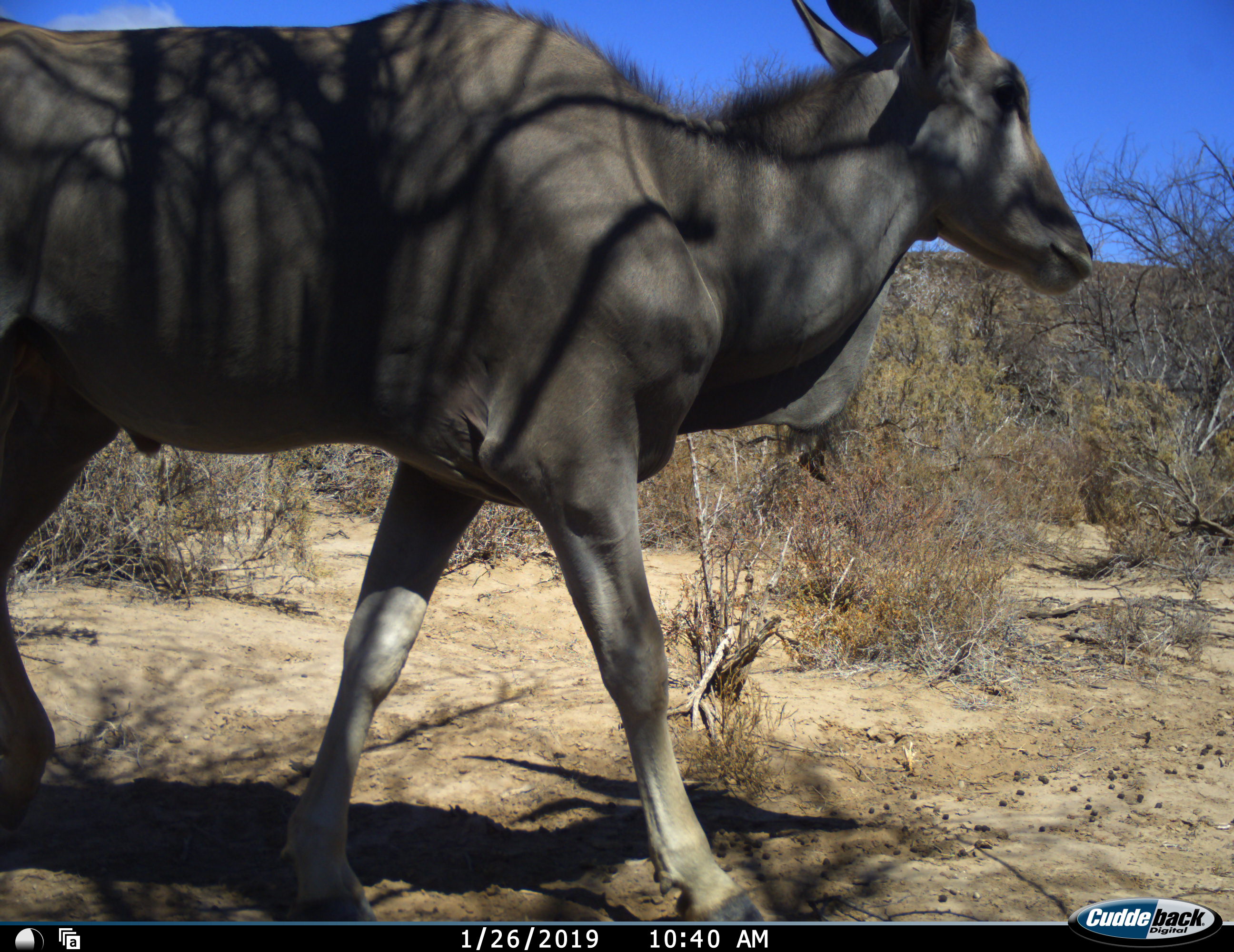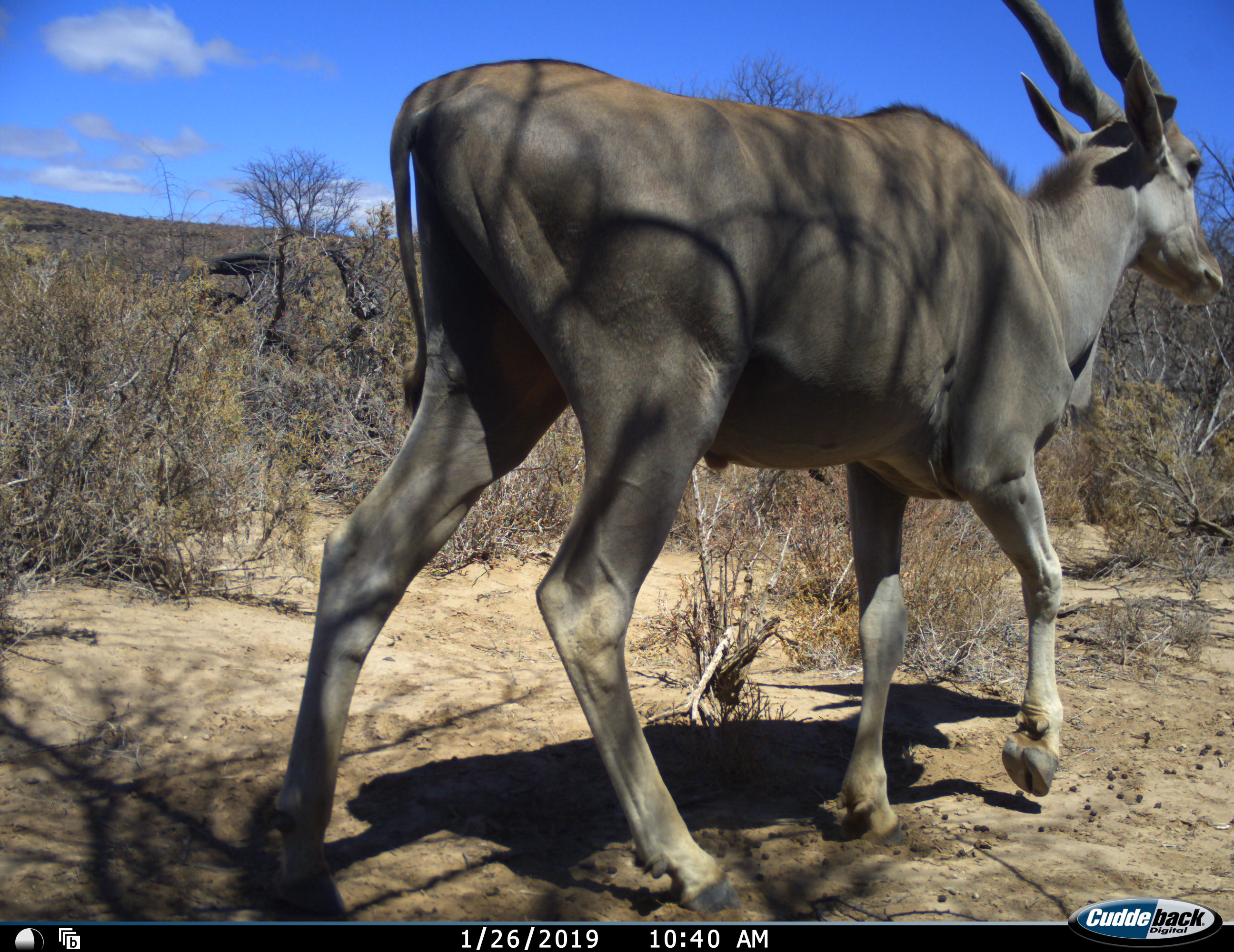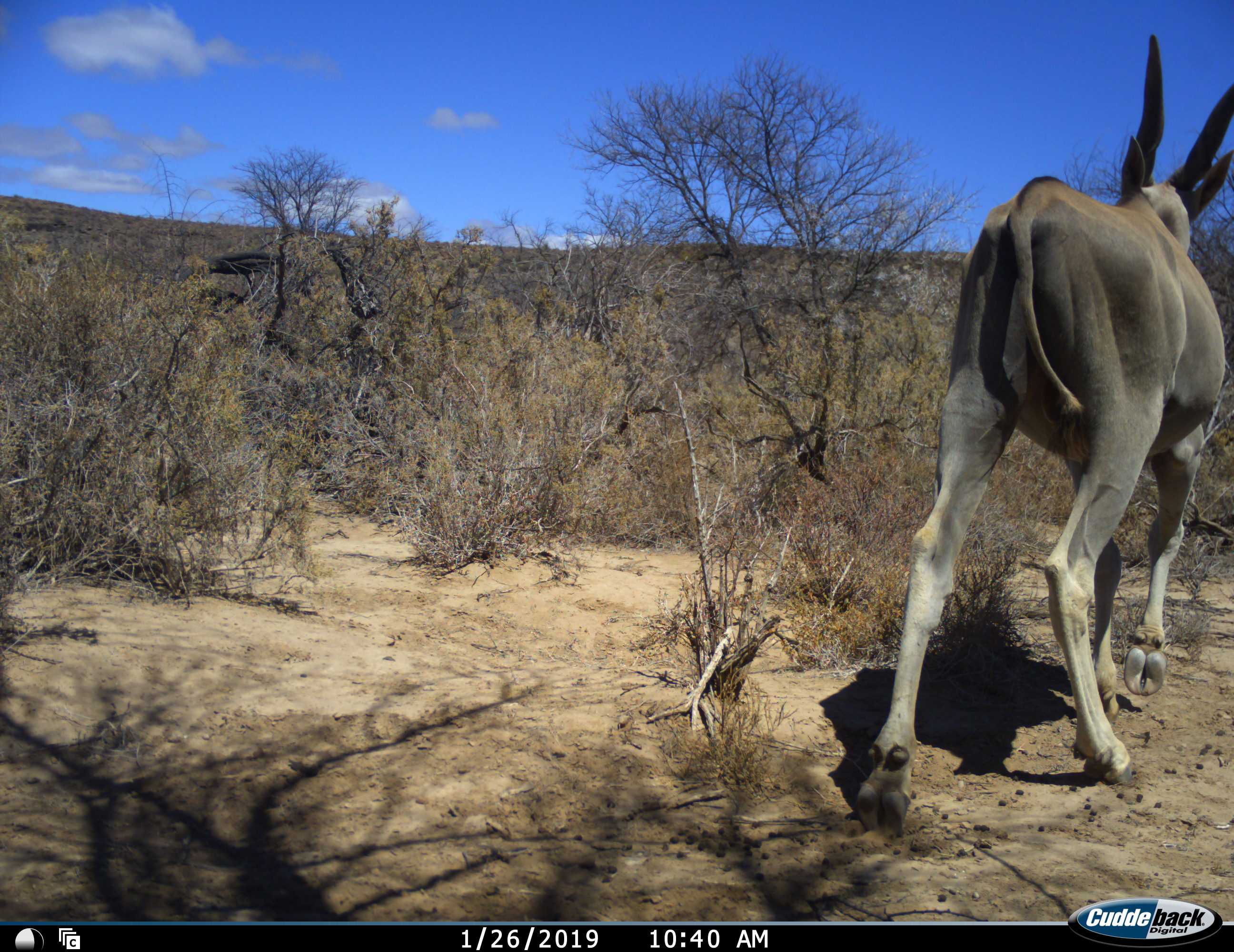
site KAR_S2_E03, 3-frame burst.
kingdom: Animalia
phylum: Chordata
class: Mammalia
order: Artiodactyla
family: Bovidae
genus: Tragelaphus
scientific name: Tragelaphus oryx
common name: eland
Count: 1.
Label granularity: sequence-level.